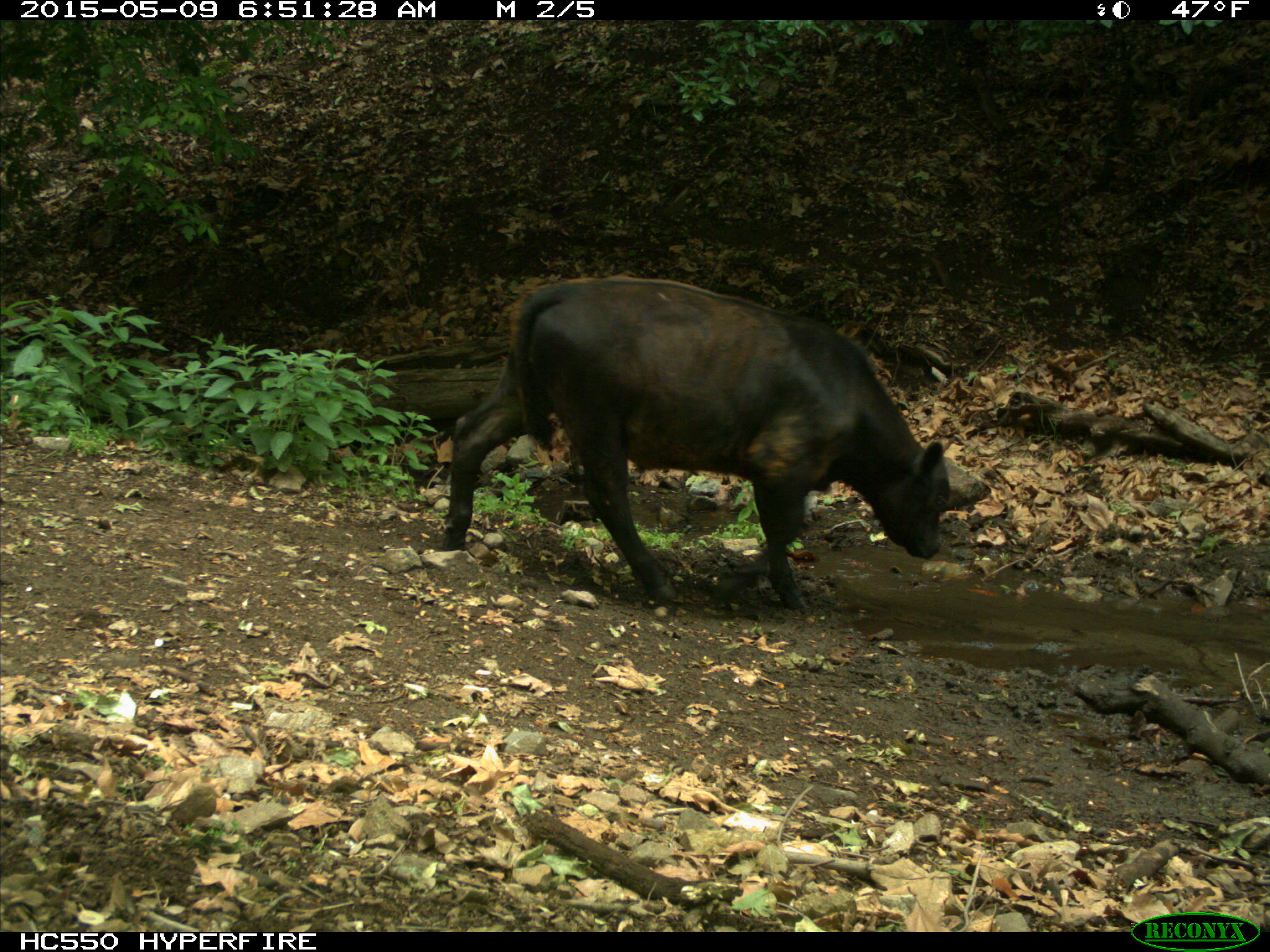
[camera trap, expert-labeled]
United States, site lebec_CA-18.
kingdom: Animalia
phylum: Chordata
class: Mammalia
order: Artiodactyla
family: Bovidae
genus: Bos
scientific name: Bos taurus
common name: domestic cow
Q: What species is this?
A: Bos taurus (domestic cow).